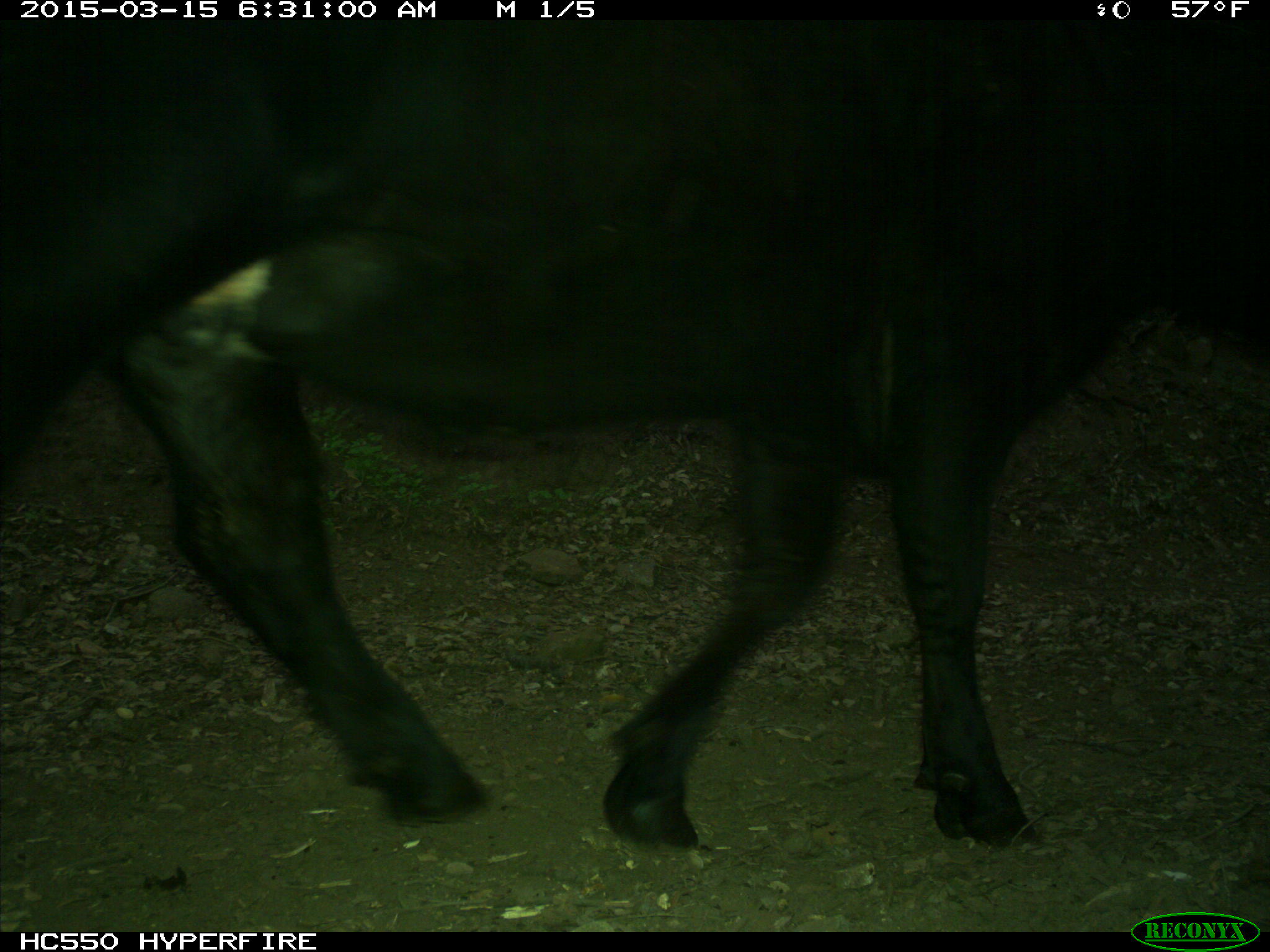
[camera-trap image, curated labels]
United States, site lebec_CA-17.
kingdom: Animalia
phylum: Chordata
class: Mammalia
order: Artiodactyla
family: Bovidae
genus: Bos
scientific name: Bos taurus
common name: domestic cow